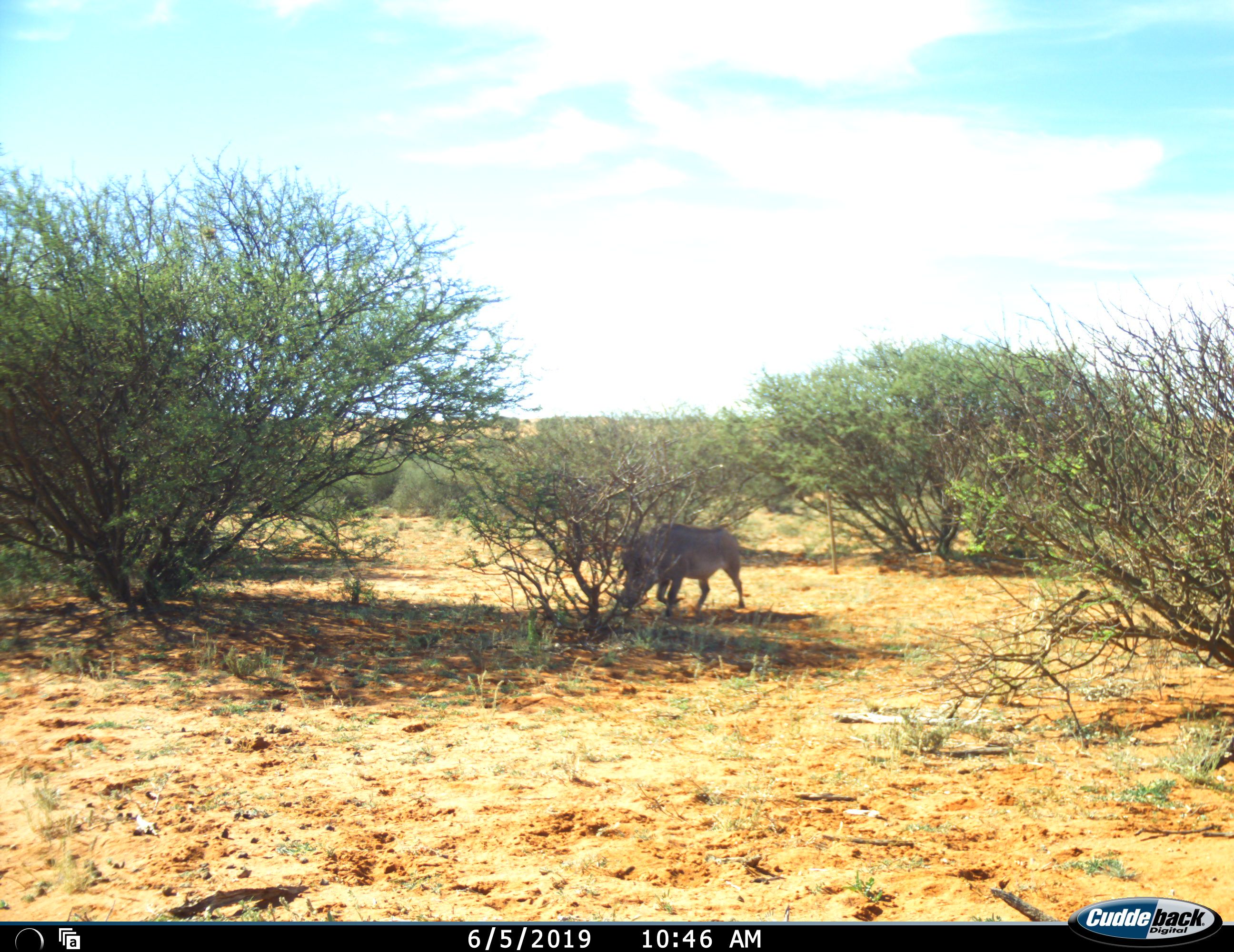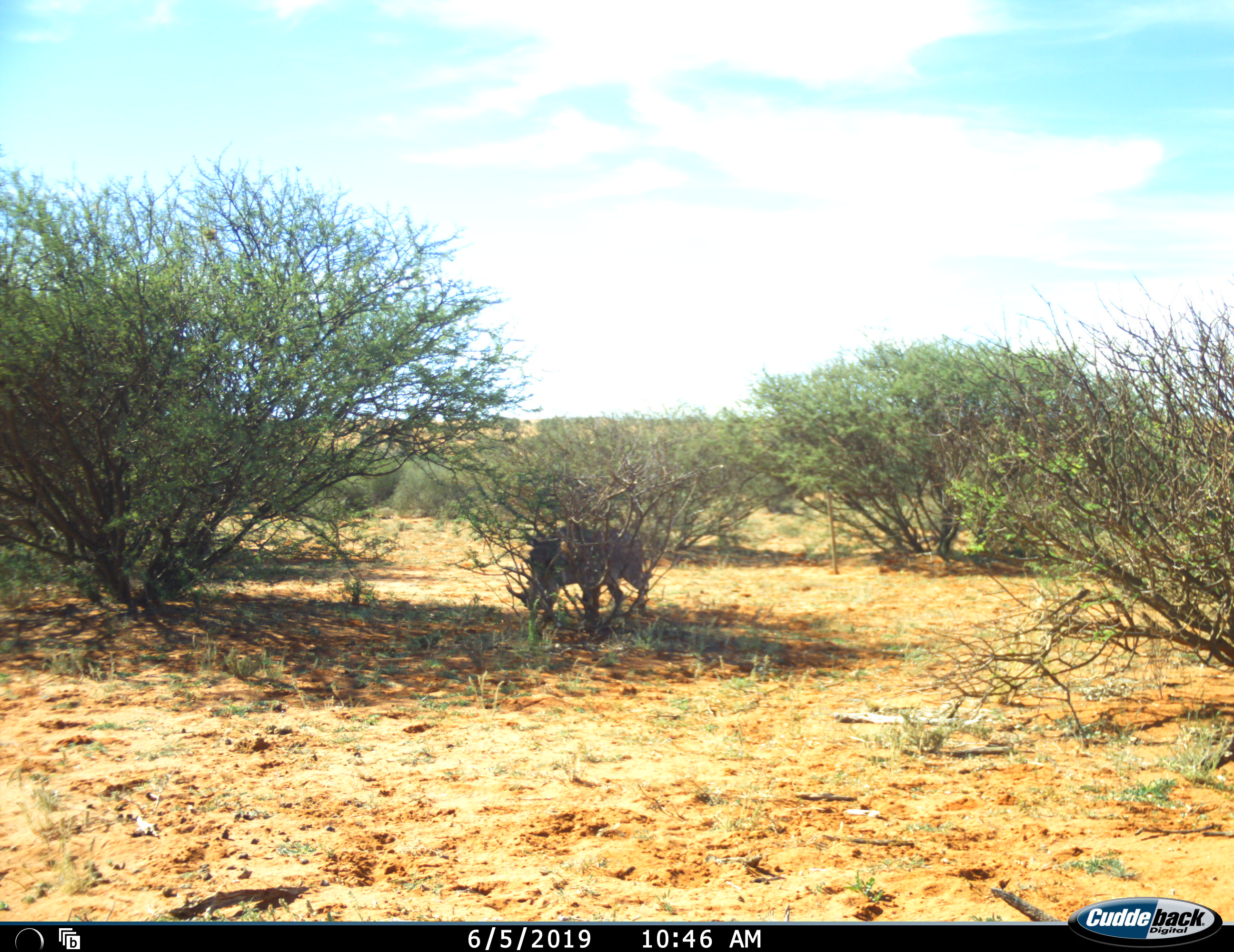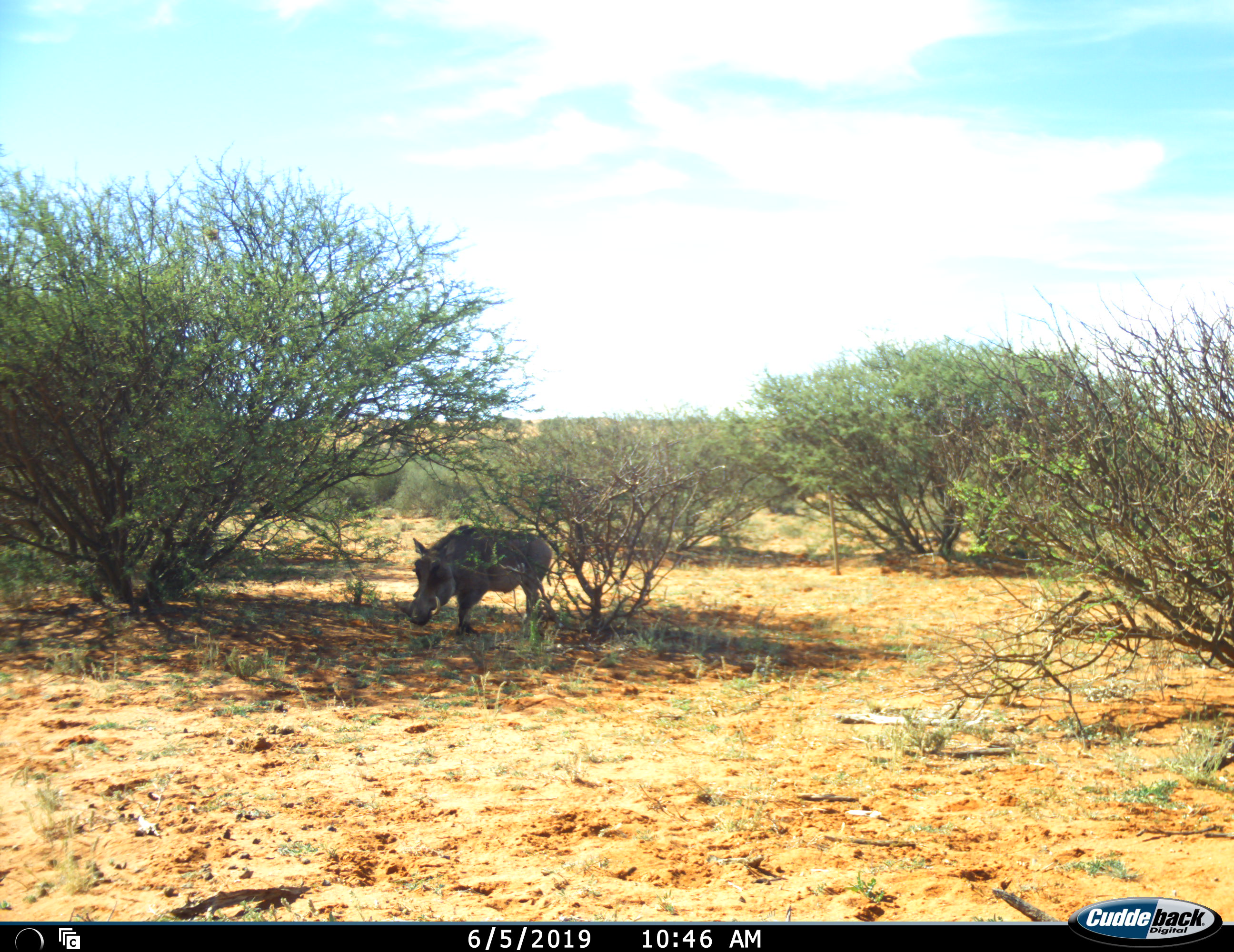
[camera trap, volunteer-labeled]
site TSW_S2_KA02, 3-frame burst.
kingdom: Animalia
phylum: Chordata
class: Mammalia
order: Artiodactyla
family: Suidae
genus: Phacochoerus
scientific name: Phacochoerus africanus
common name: warthog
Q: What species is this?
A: Warthog (Phacochoerus africanus).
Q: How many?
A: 1.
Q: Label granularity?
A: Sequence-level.